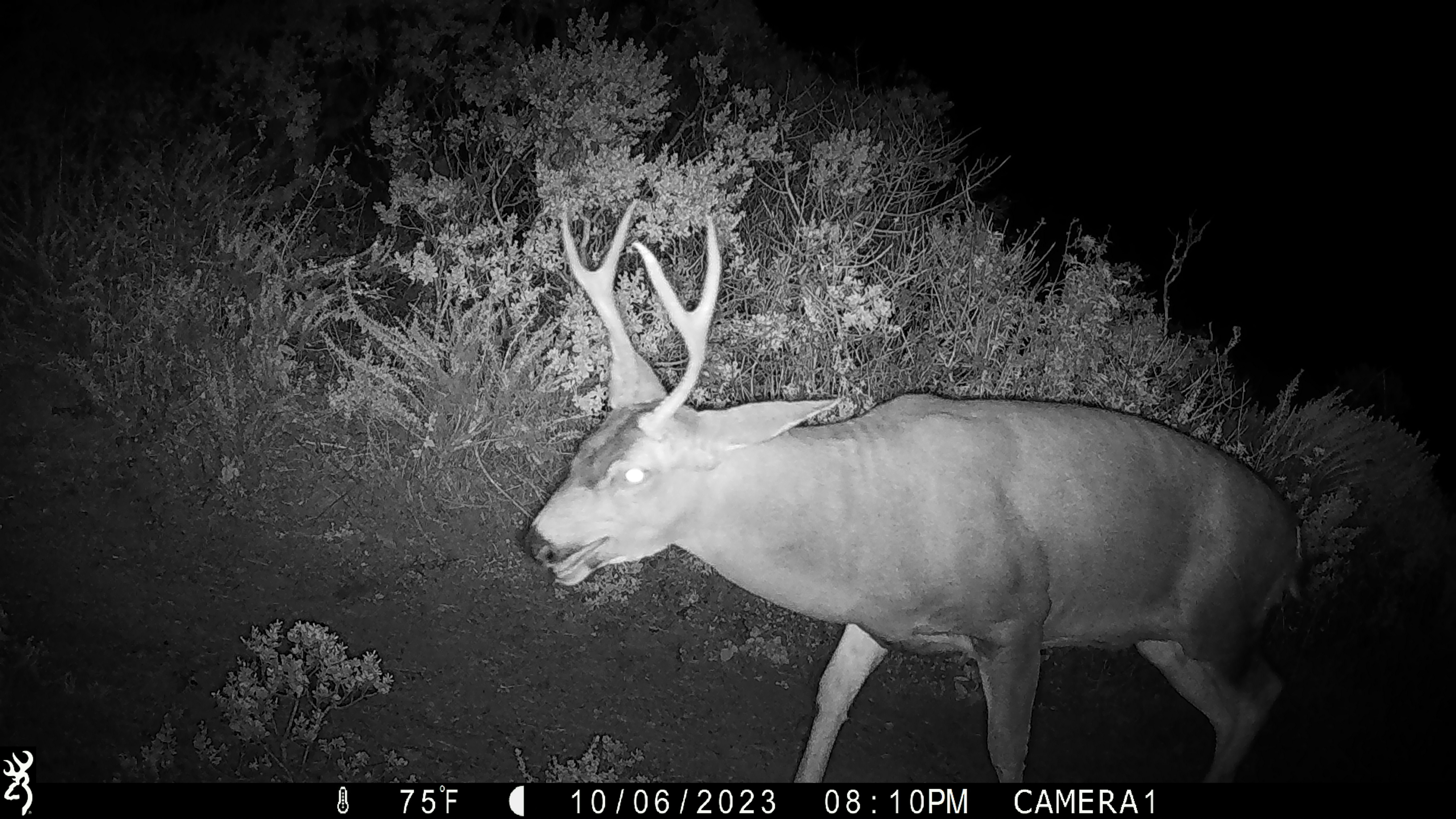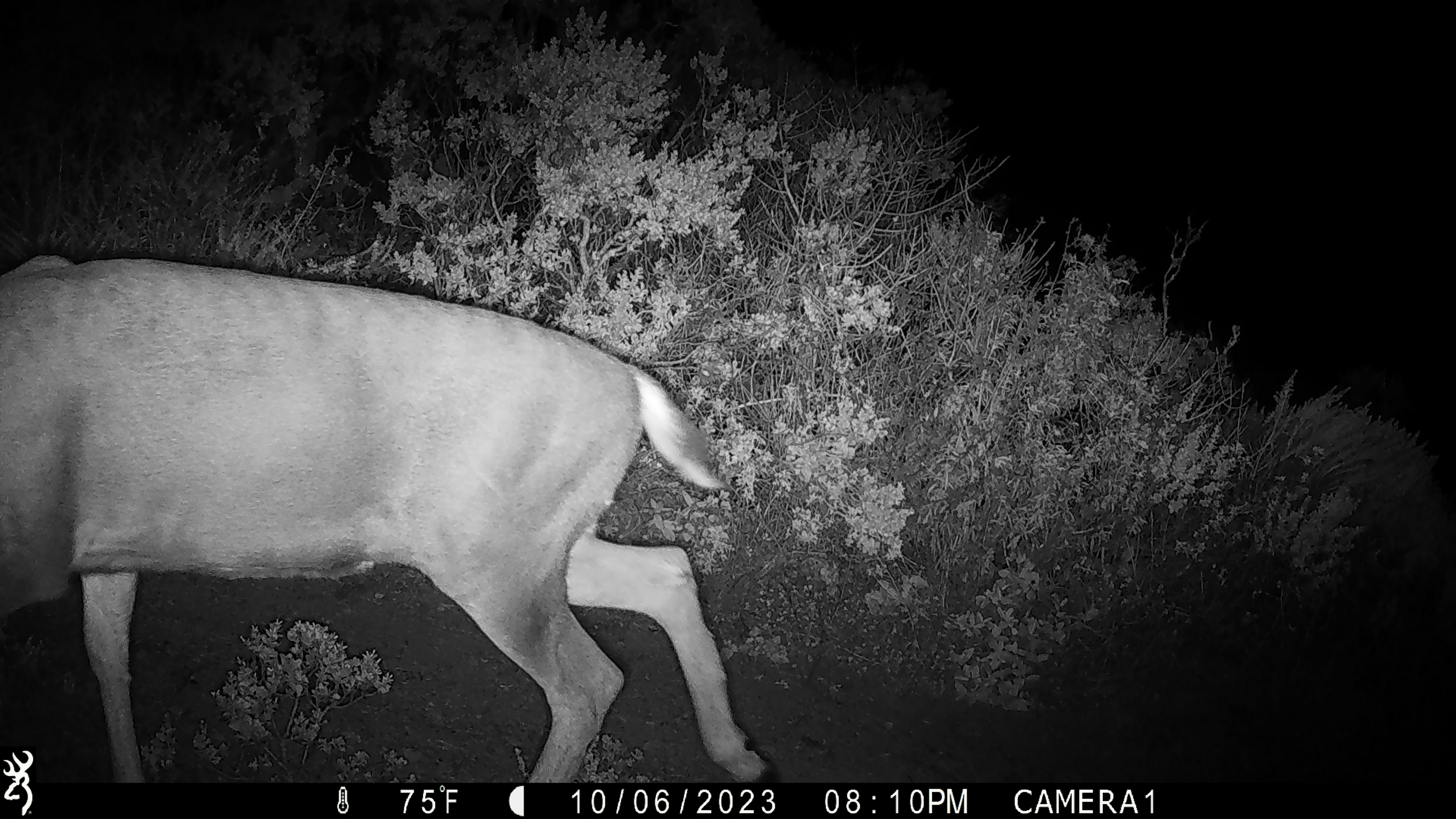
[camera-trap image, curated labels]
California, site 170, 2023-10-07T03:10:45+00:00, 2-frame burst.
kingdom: Animalia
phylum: Chordata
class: Mammalia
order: Artiodactyla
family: Cervidae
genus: Odocoileus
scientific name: Odocoileus hemionus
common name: mule deer